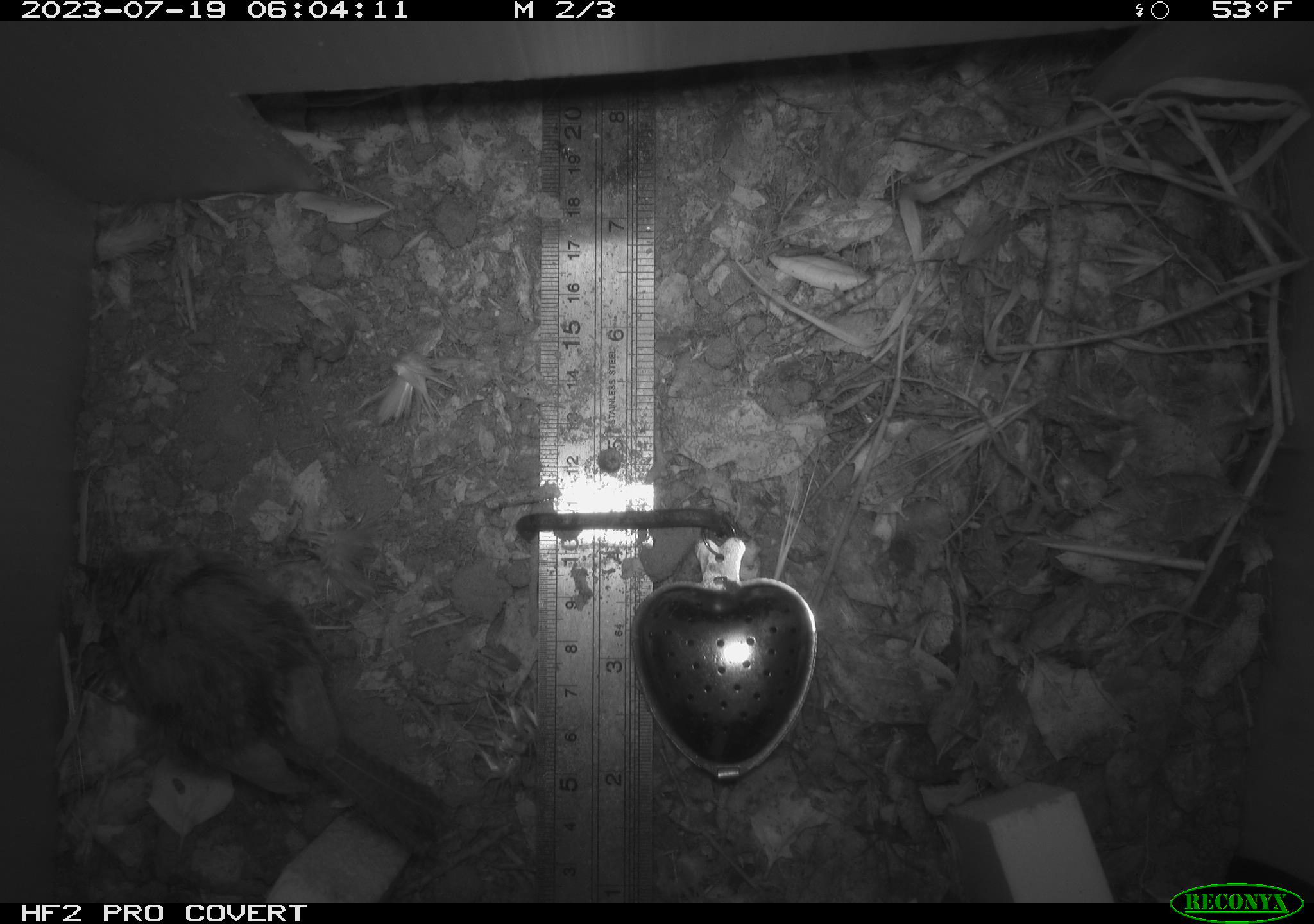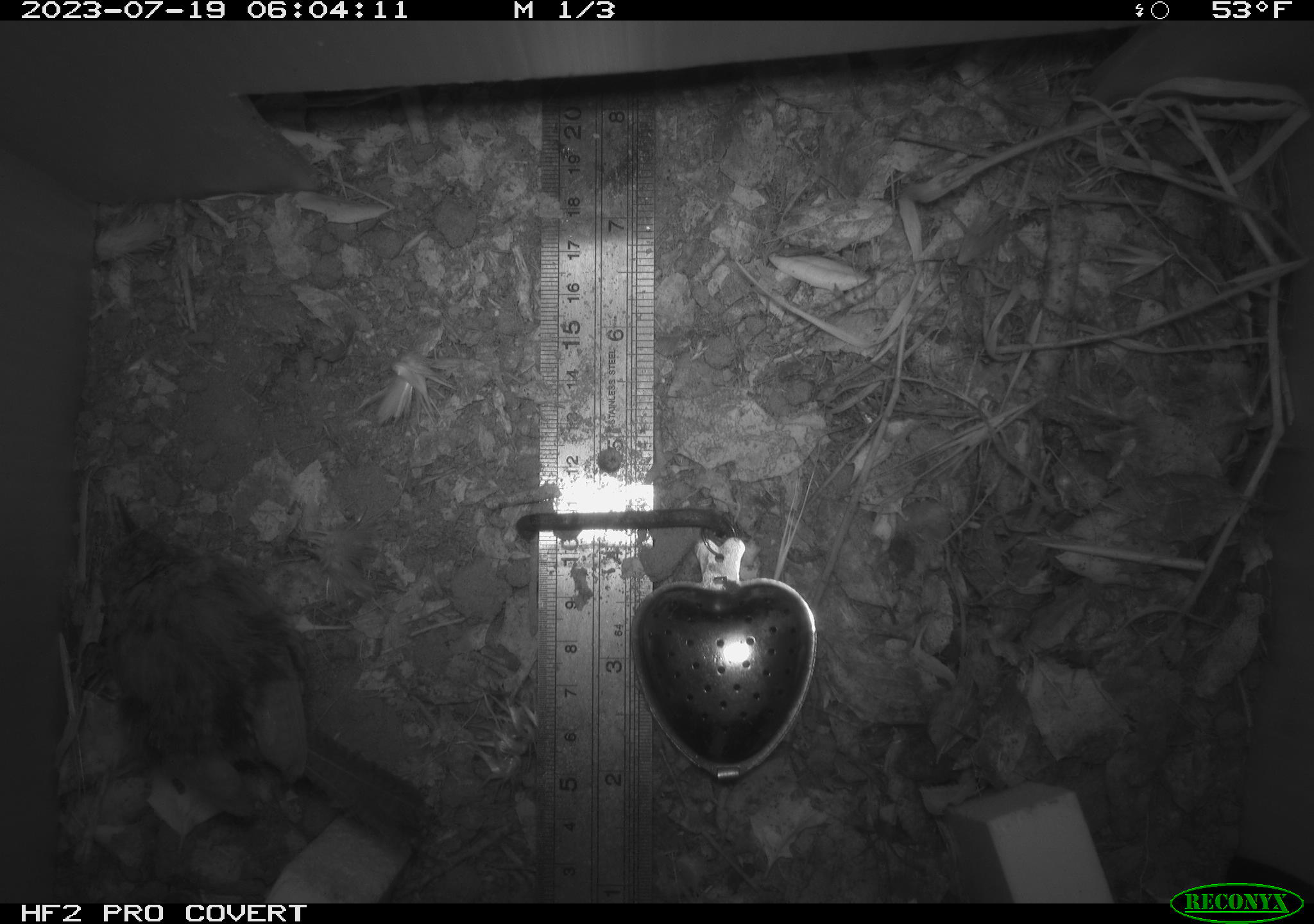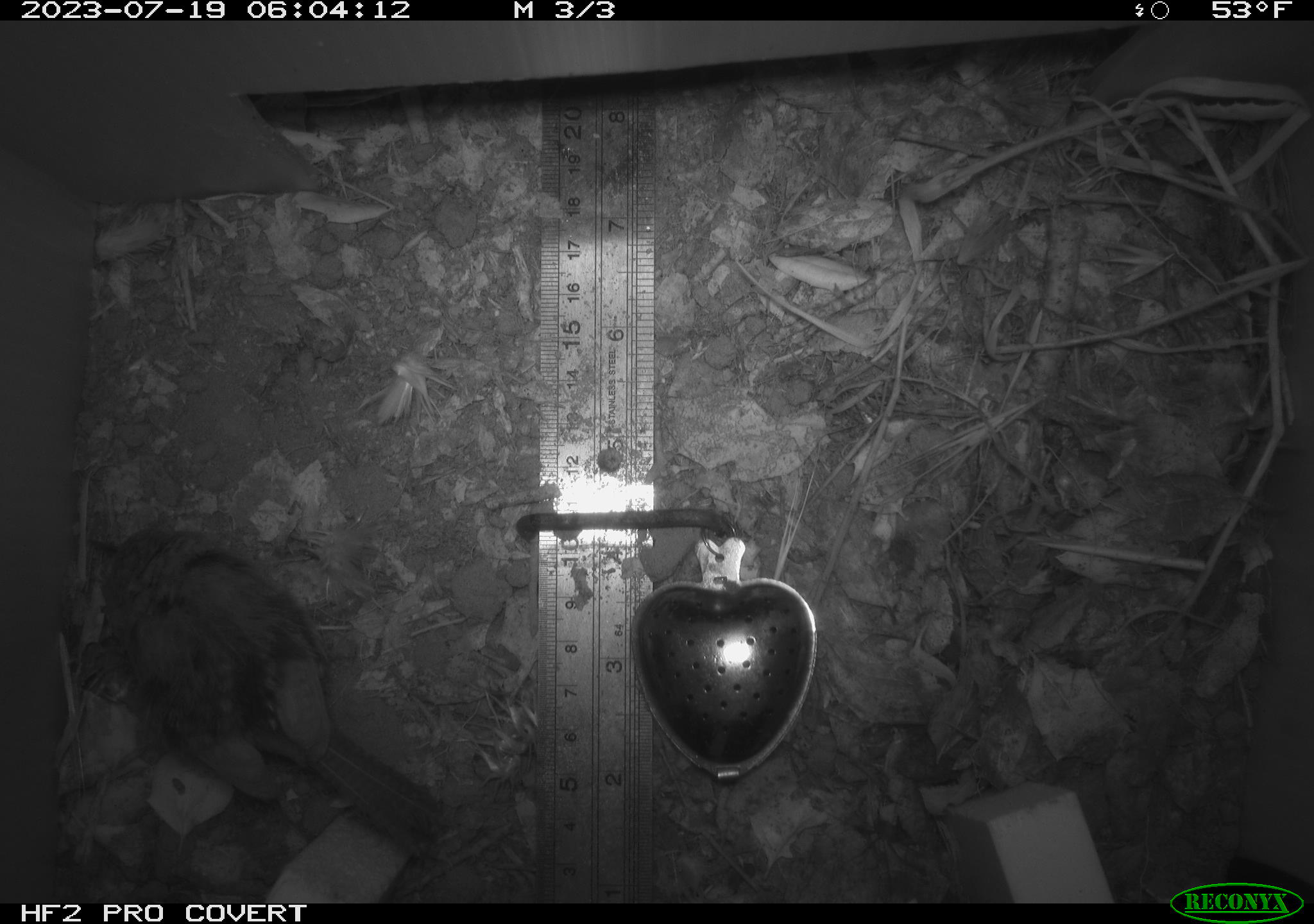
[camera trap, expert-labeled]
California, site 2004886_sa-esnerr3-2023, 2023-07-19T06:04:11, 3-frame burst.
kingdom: Animalia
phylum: Chordata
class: Aves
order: Passeriformes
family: Troglodytidae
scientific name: Troglodytidae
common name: wren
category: troglodytidae family